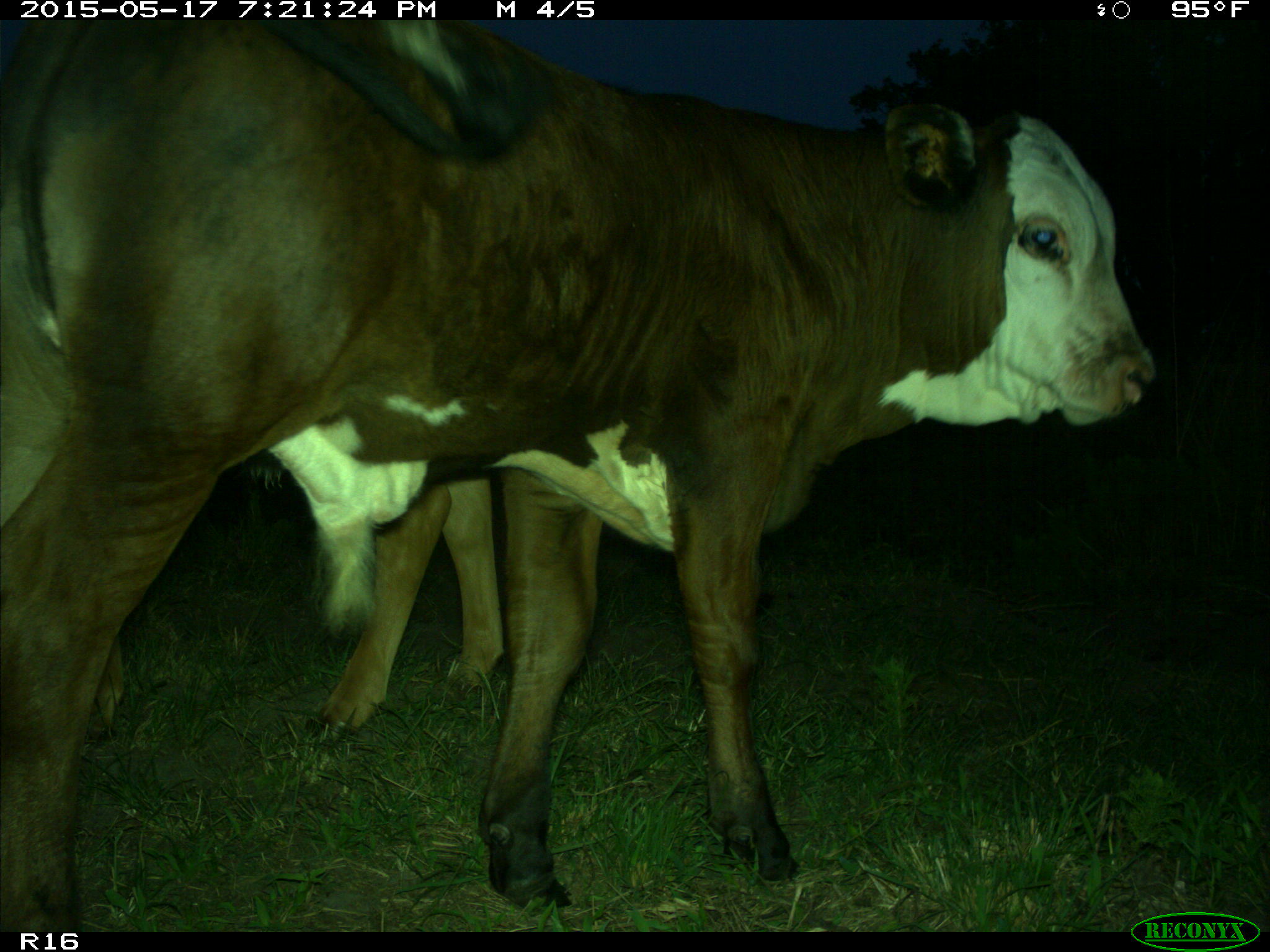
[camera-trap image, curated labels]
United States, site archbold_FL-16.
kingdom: Animalia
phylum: Chordata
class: Mammalia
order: Artiodactyla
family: Bovidae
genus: Bos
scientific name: Bos taurus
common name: domestic cow